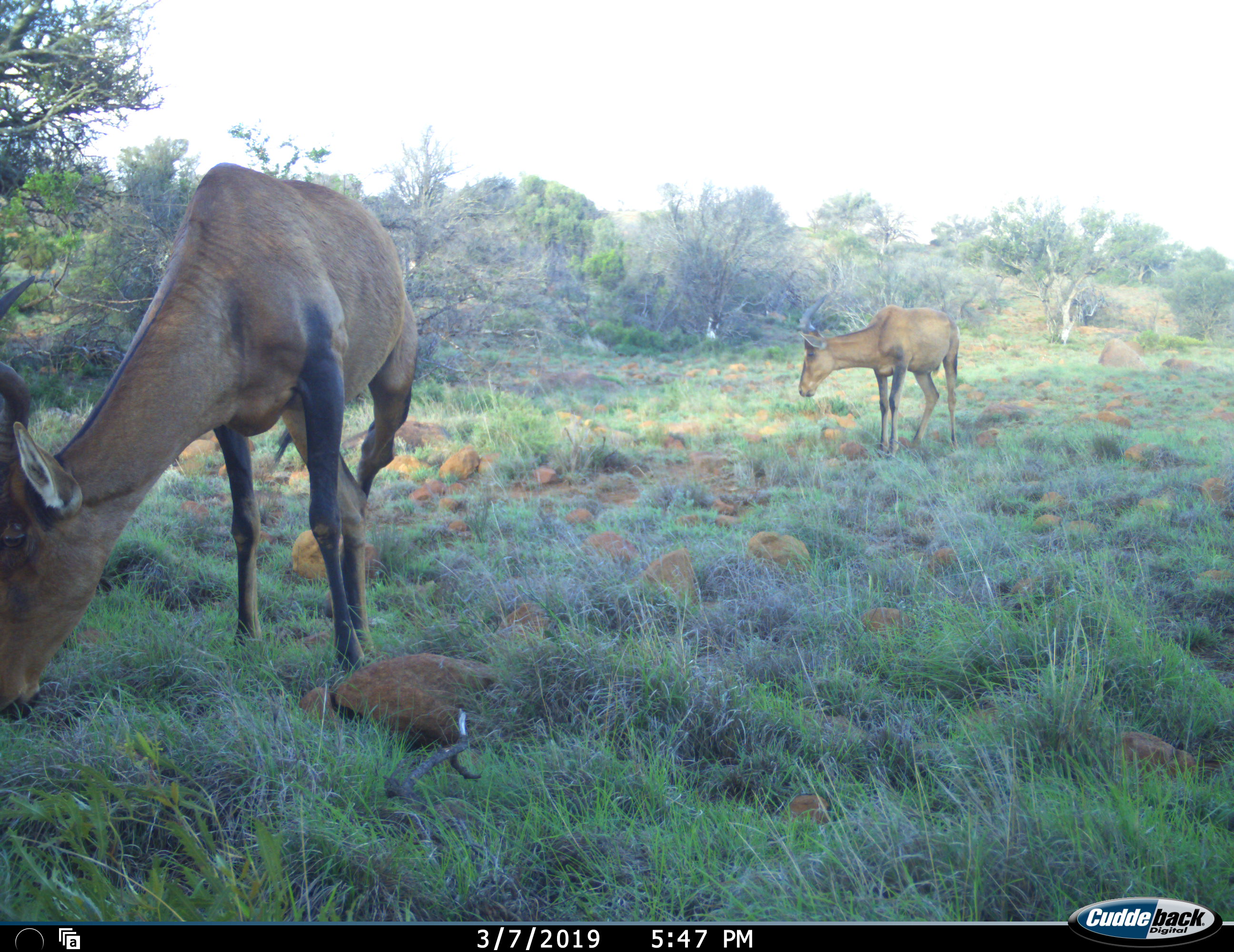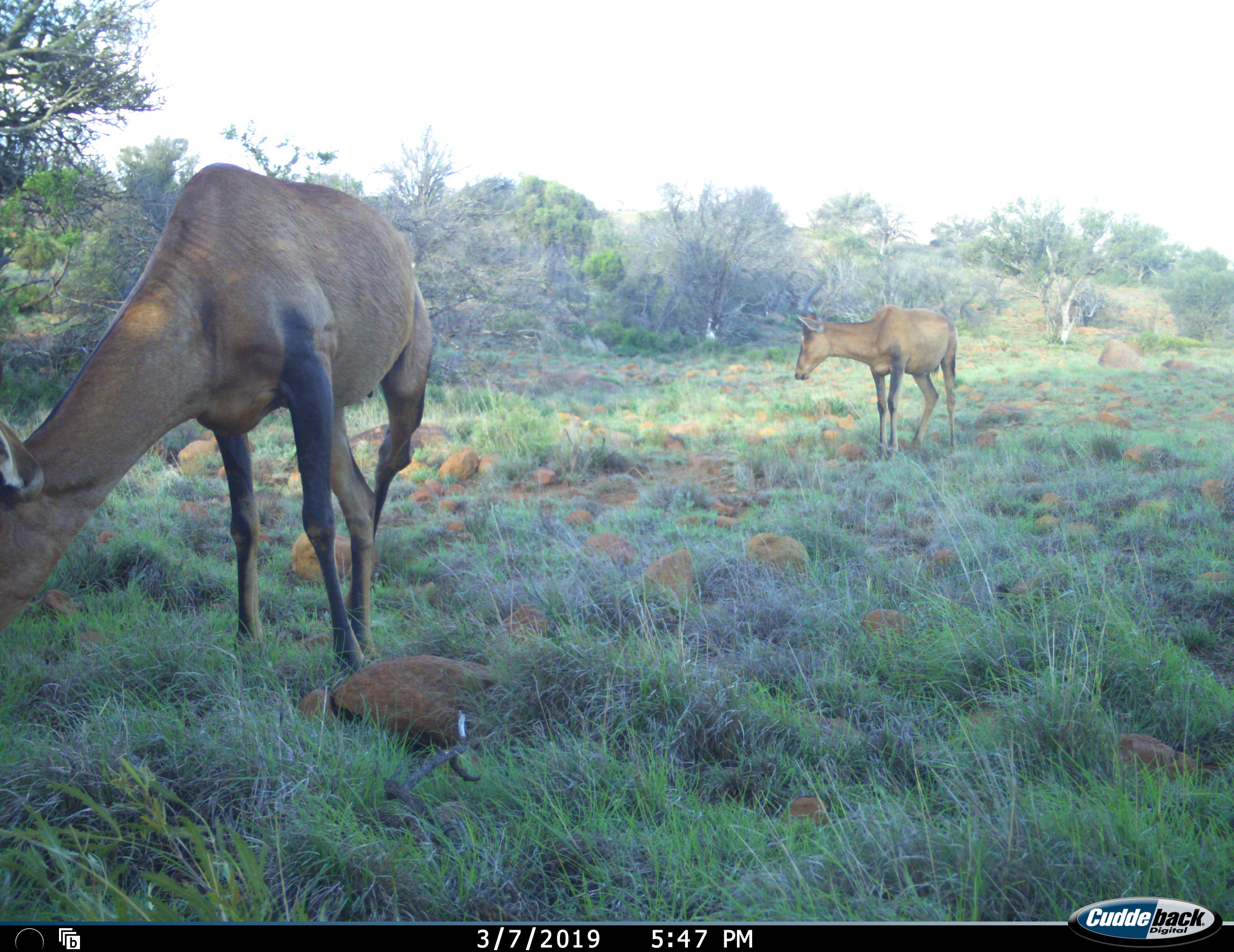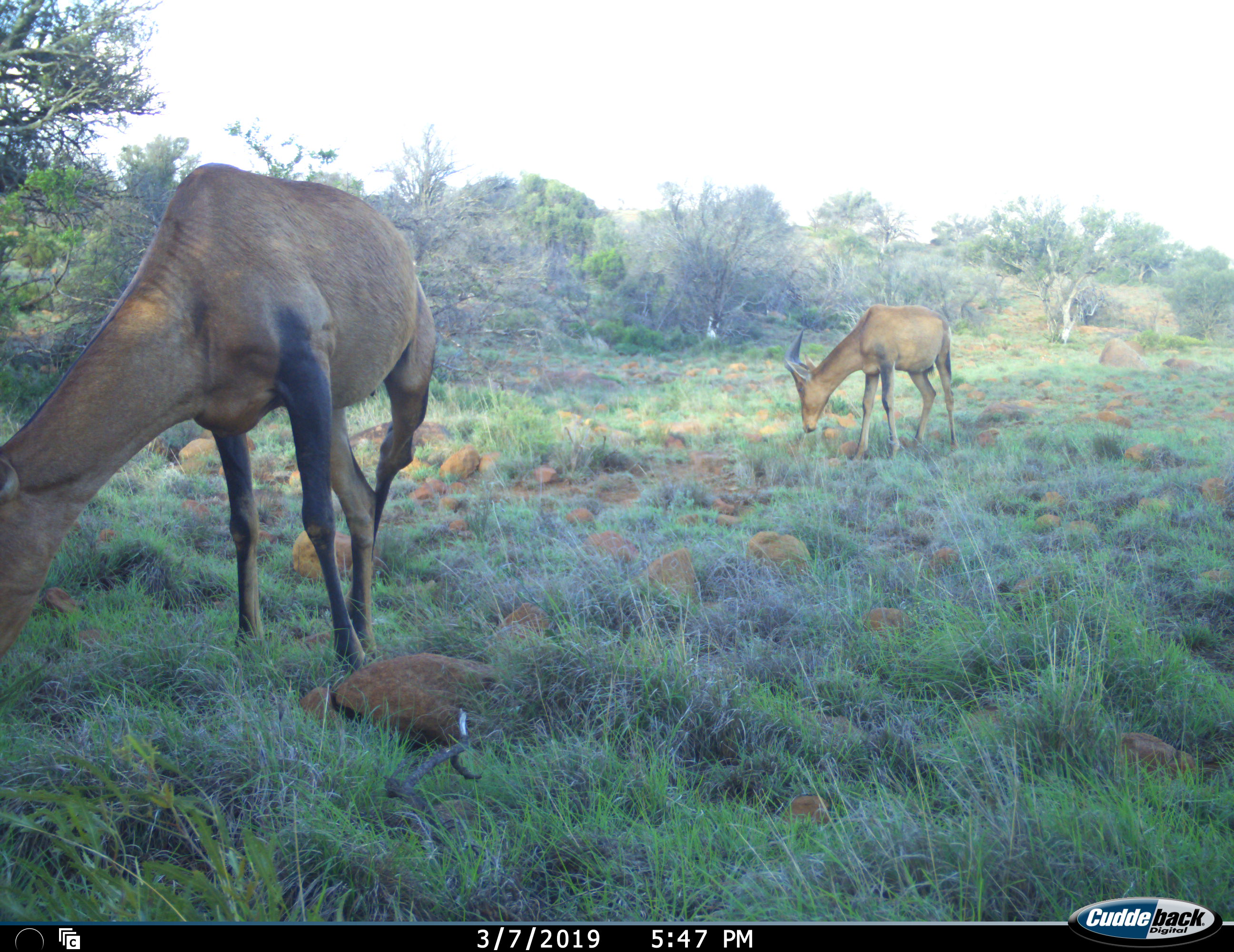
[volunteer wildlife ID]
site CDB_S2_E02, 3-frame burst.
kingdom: Animalia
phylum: Chordata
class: Mammalia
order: Artiodactyla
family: Bovidae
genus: Alcelaphus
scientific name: Alcelaphus buselaphus caama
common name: red hartebeest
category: hartebeestred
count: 2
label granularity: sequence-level